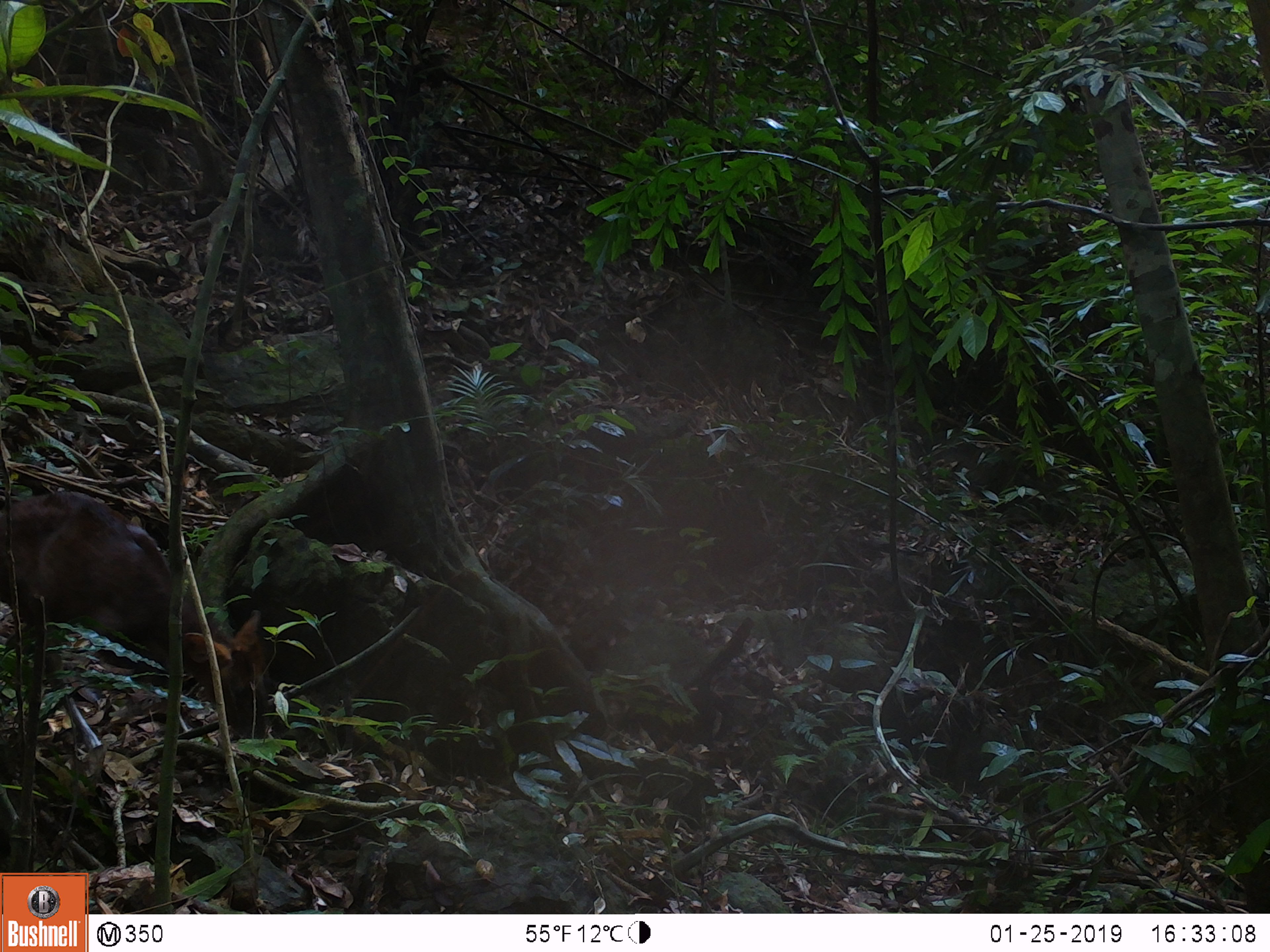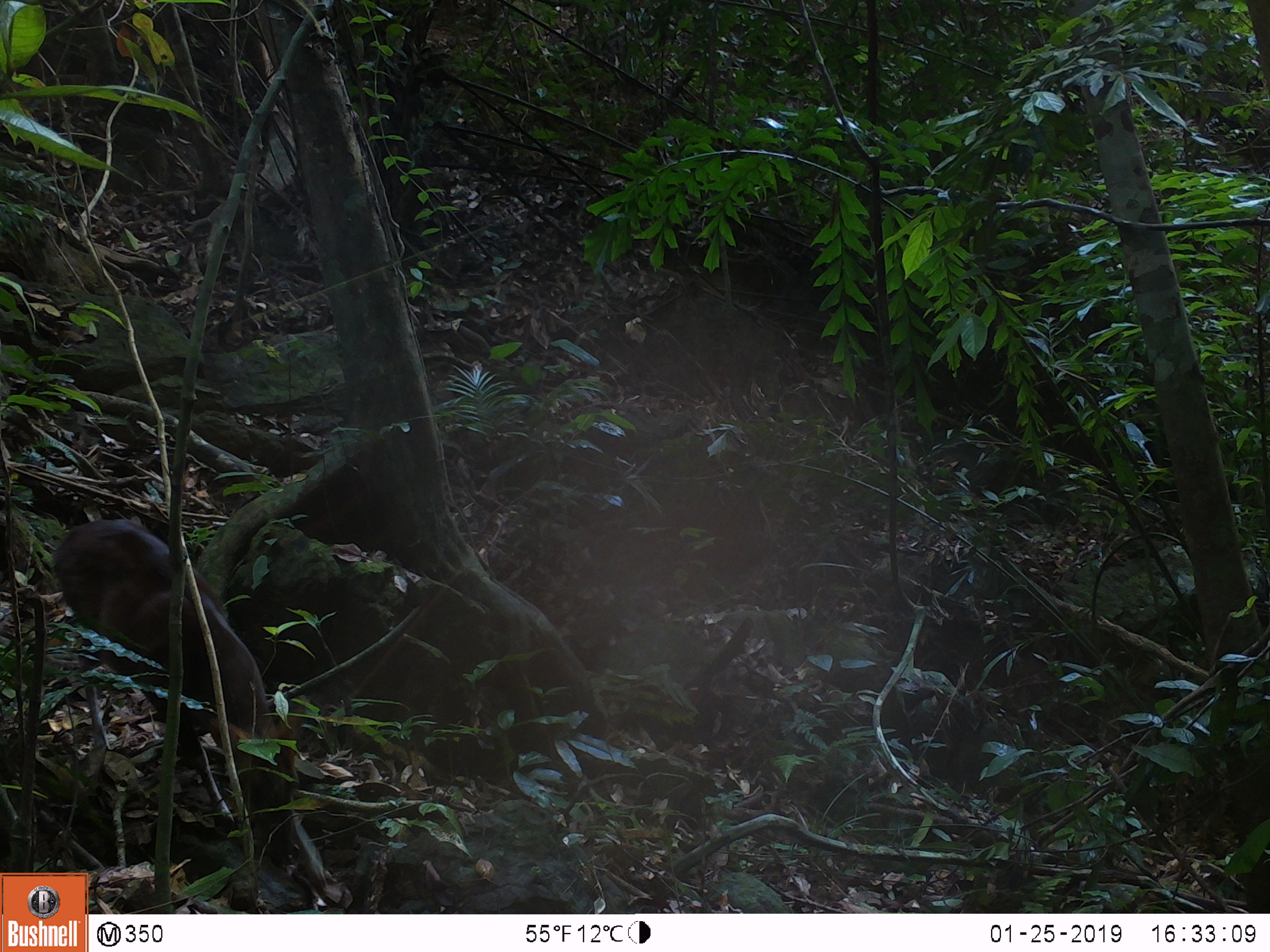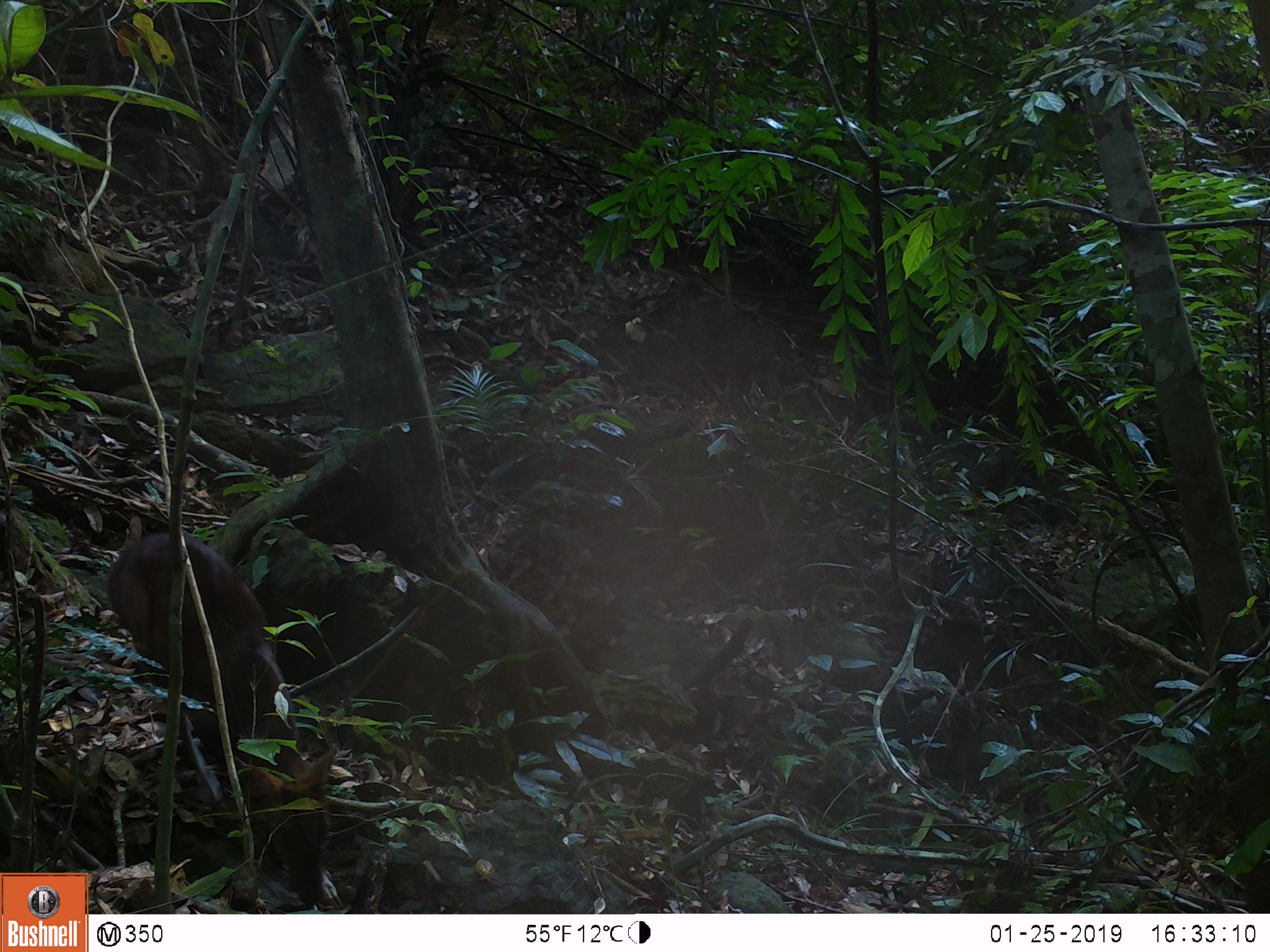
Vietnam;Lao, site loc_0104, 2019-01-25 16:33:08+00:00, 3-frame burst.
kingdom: Animalia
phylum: Chordata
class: Mammalia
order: Artiodactyla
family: Cervidae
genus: Muntiacus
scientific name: Muntiacus rooseveltorum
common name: roosevelt's muntjac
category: roosevelts muntjac group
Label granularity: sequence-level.